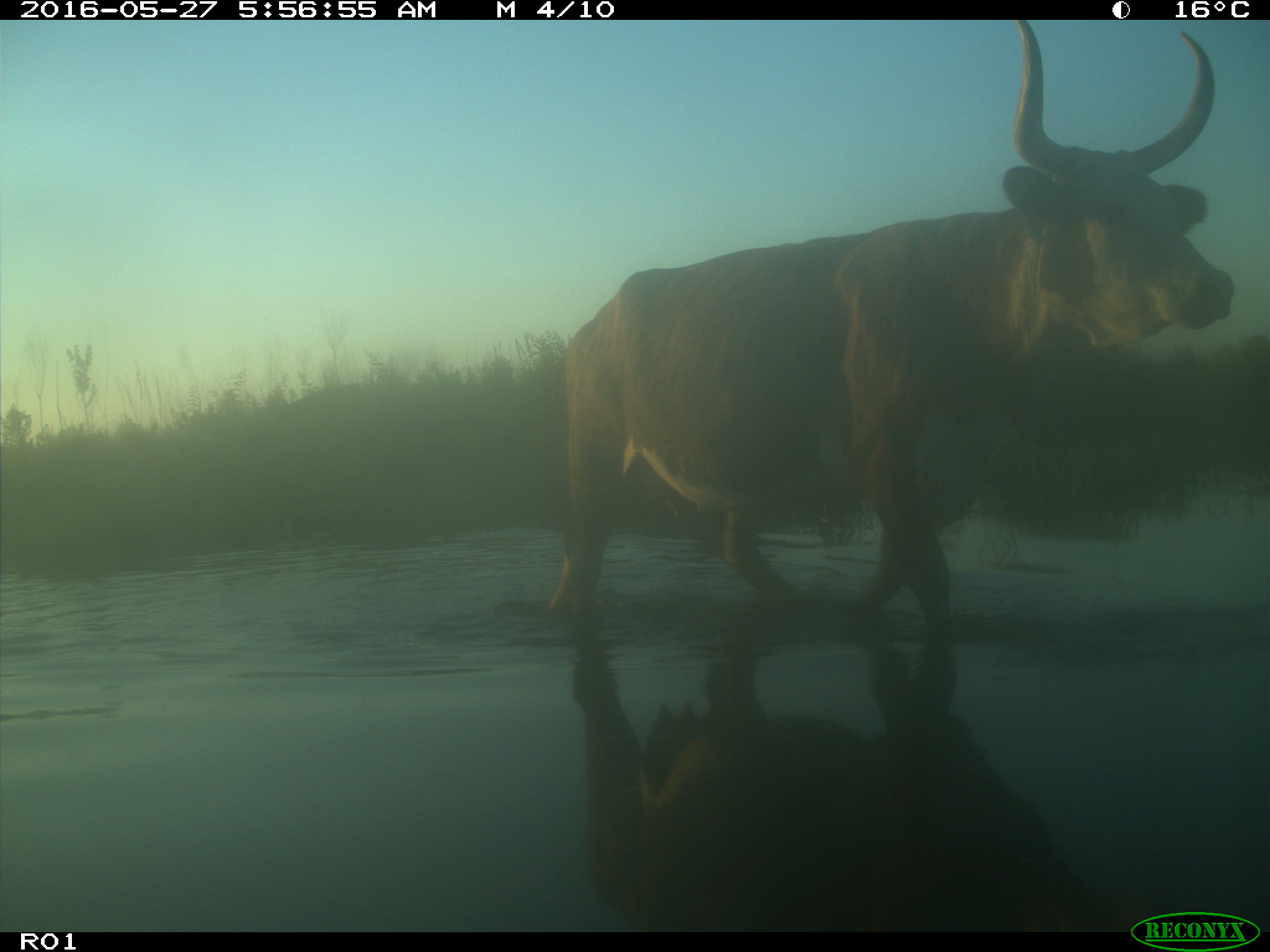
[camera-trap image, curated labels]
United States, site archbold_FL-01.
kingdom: Animalia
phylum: Chordata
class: Mammalia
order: Artiodactyla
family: Bovidae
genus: Bos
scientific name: Bos taurus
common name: domestic cow